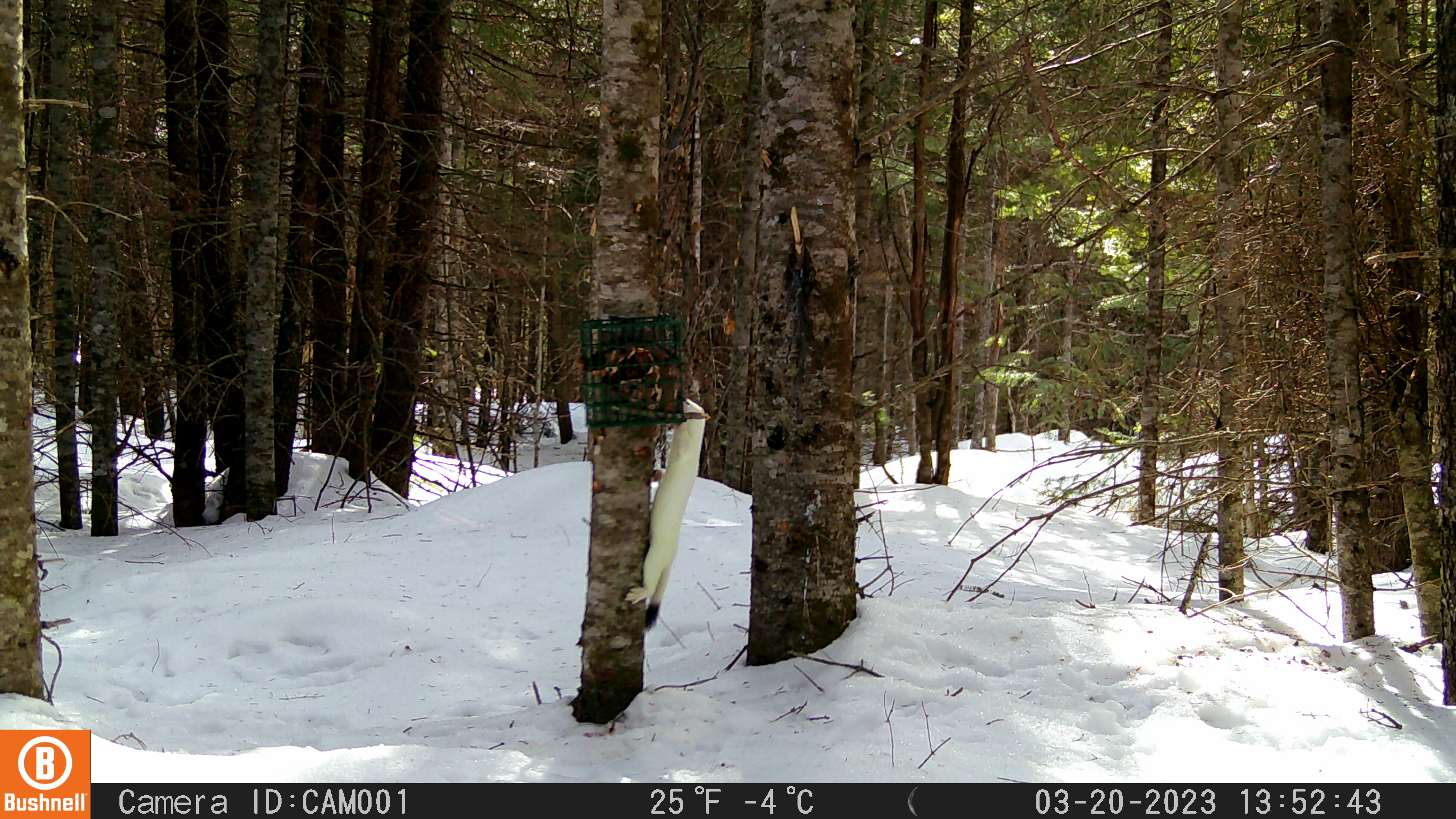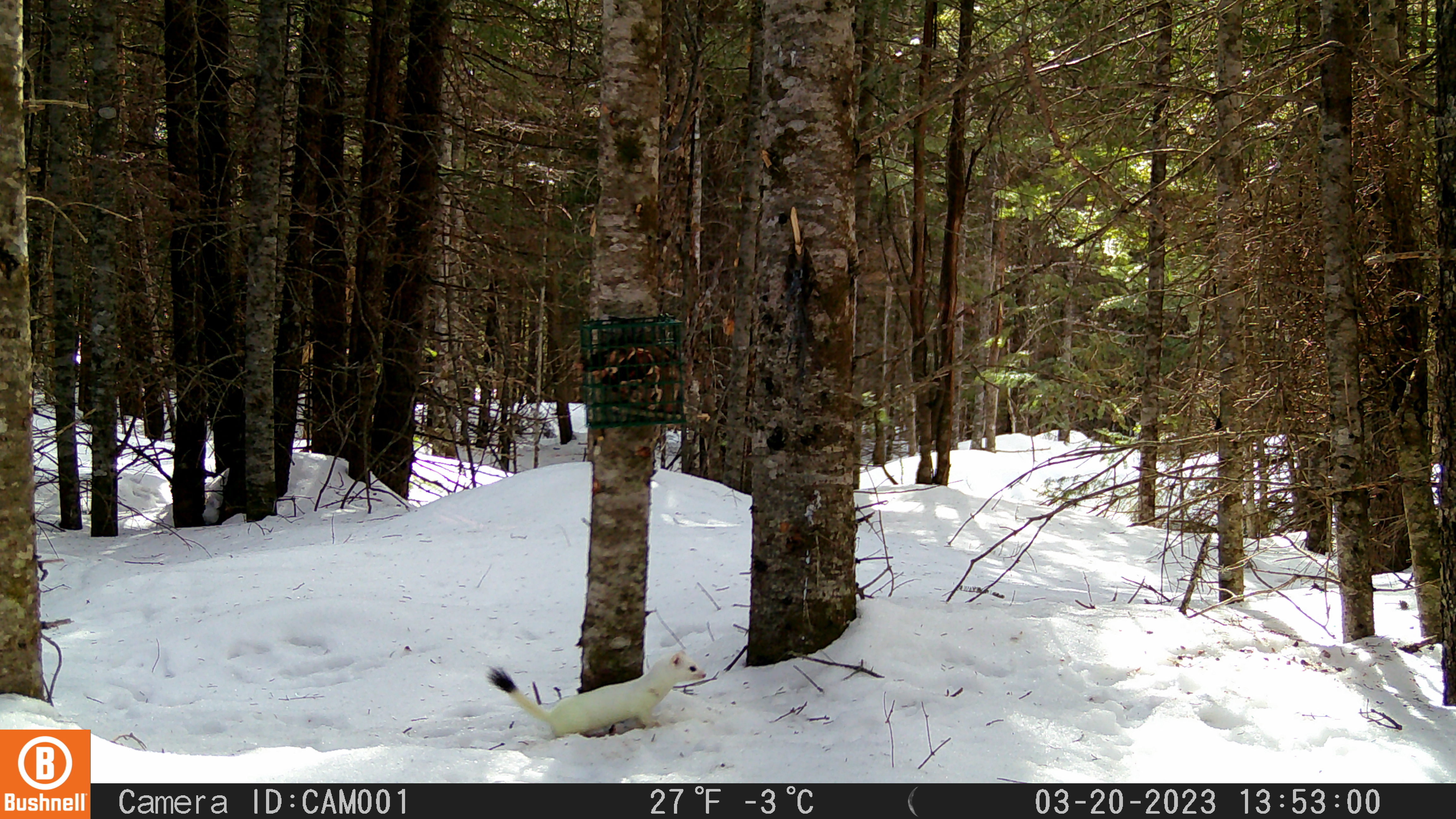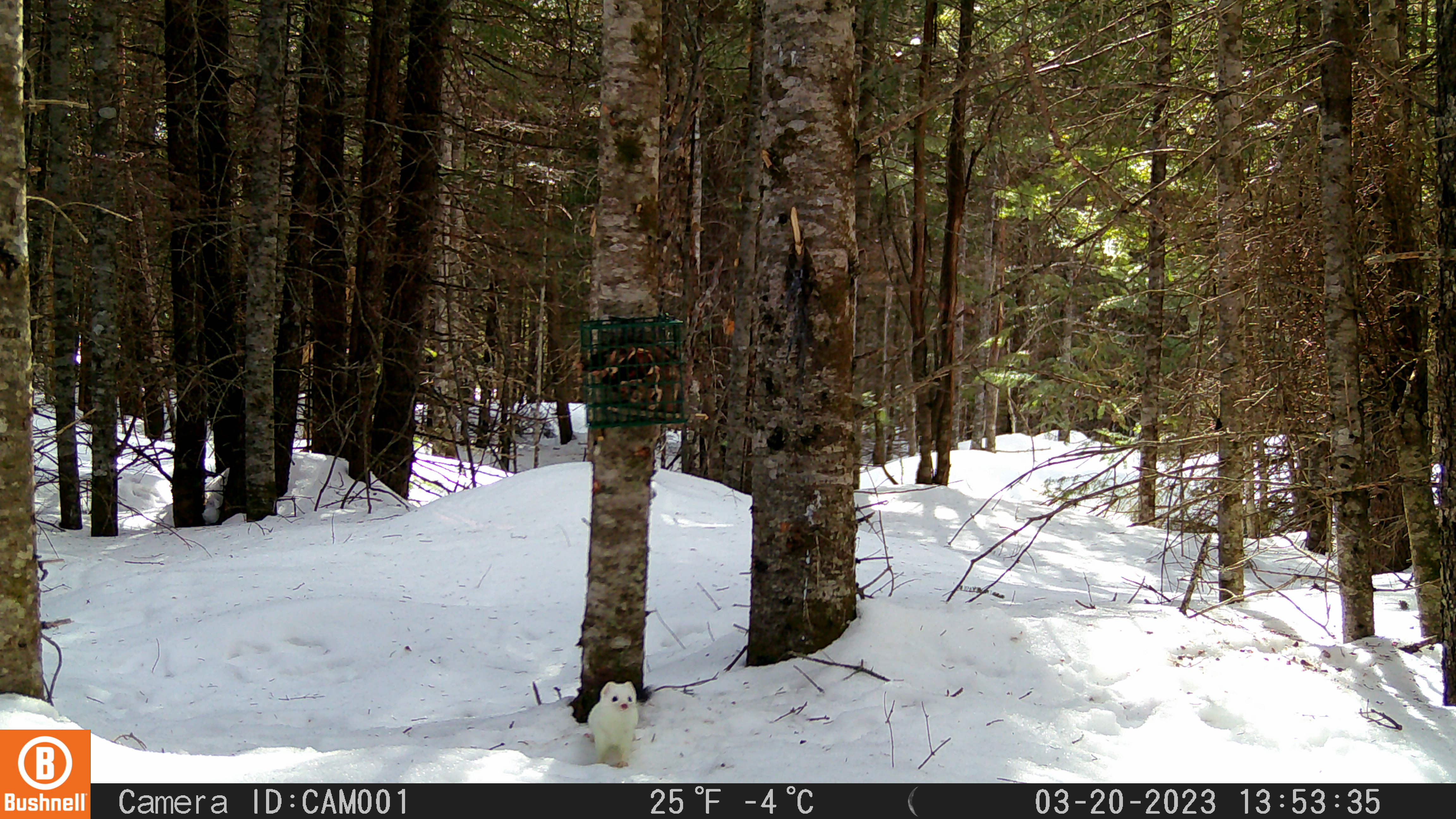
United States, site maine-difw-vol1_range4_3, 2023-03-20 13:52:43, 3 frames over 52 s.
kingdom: Animalia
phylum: Chordata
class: Mammalia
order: Carnivora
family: Mustelidae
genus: Mustela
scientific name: Mustela richardsonii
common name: short-tailed weasel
Short-tailed weasel (Mustela richardsonii).